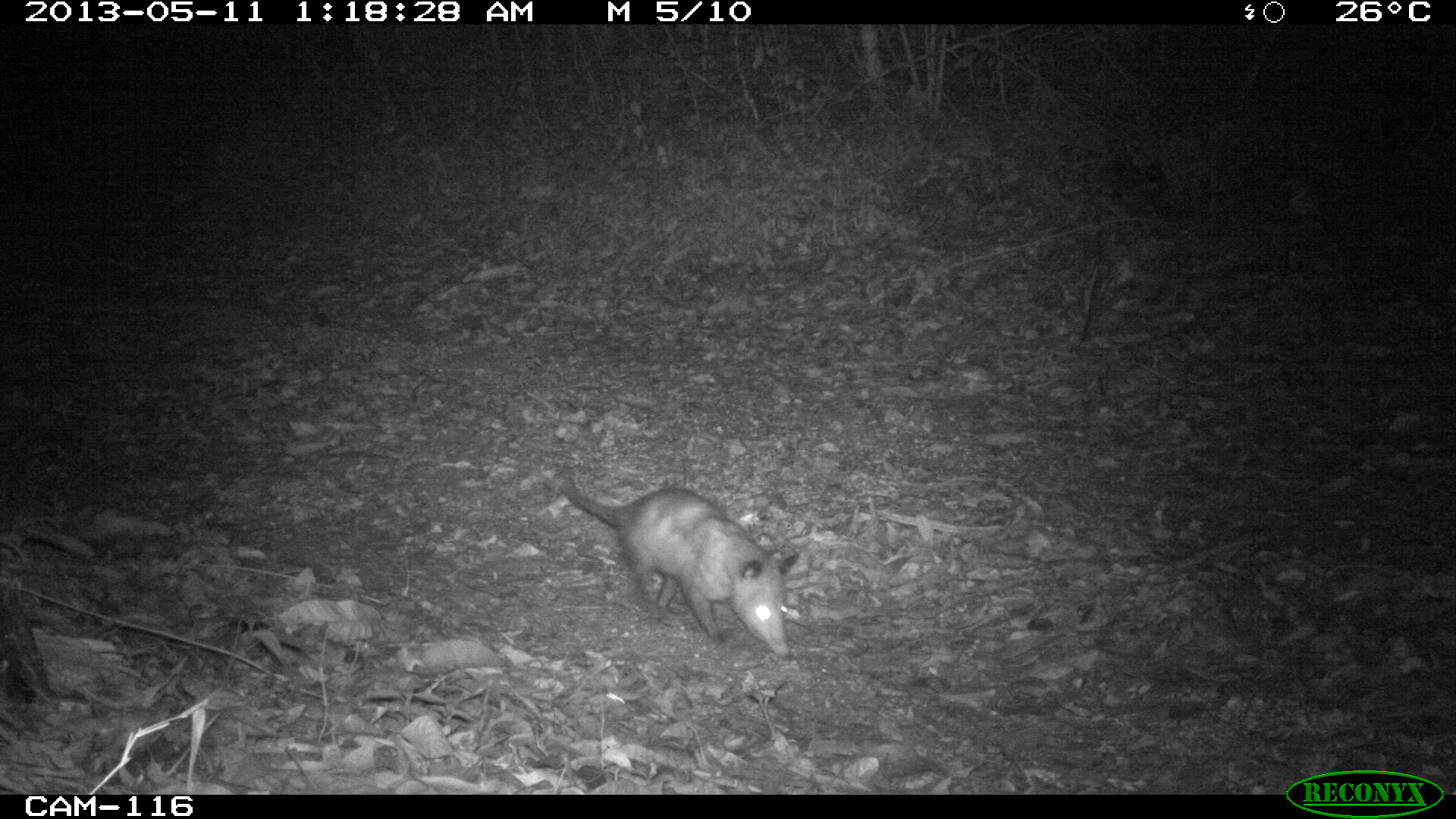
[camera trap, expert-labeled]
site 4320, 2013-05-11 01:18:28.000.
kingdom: Animalia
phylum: Chordata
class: Mammalia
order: Didelphimorphia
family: Didelphidae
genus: Didelphis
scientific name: Didelphis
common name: american opossums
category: didelphis sp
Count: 1.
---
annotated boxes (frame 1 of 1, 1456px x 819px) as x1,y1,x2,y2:
didelphis sp: 558,480,799,656